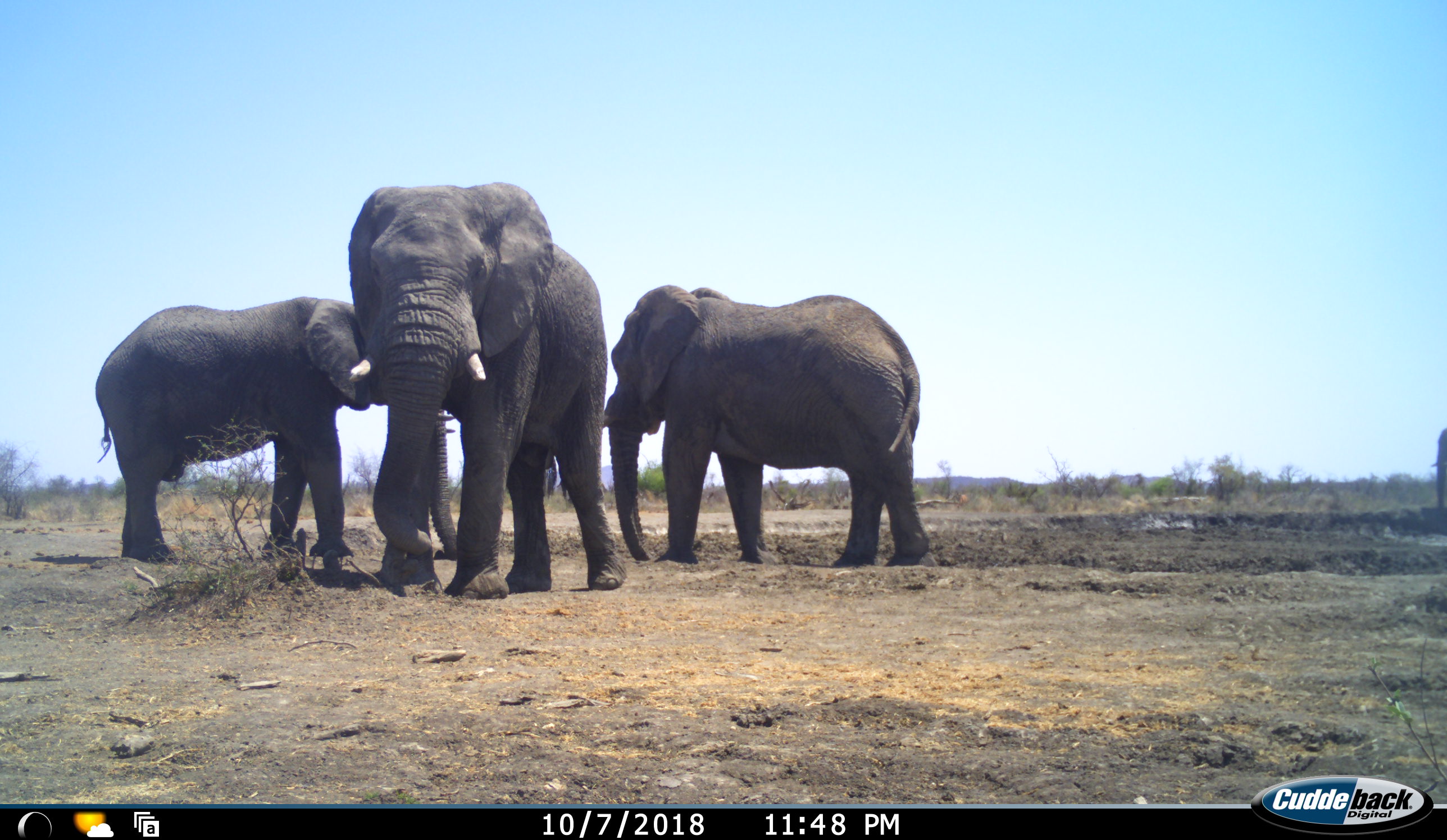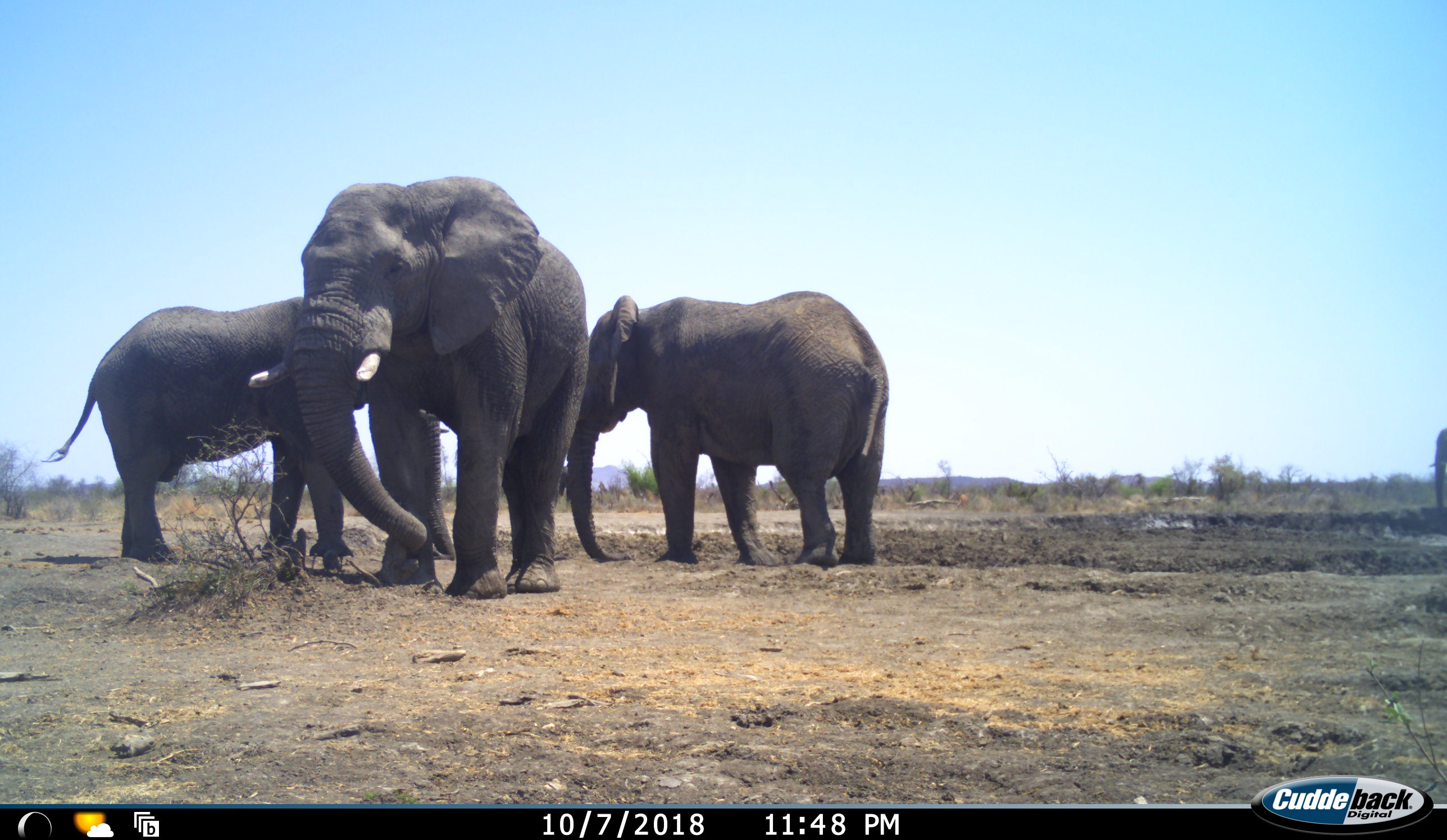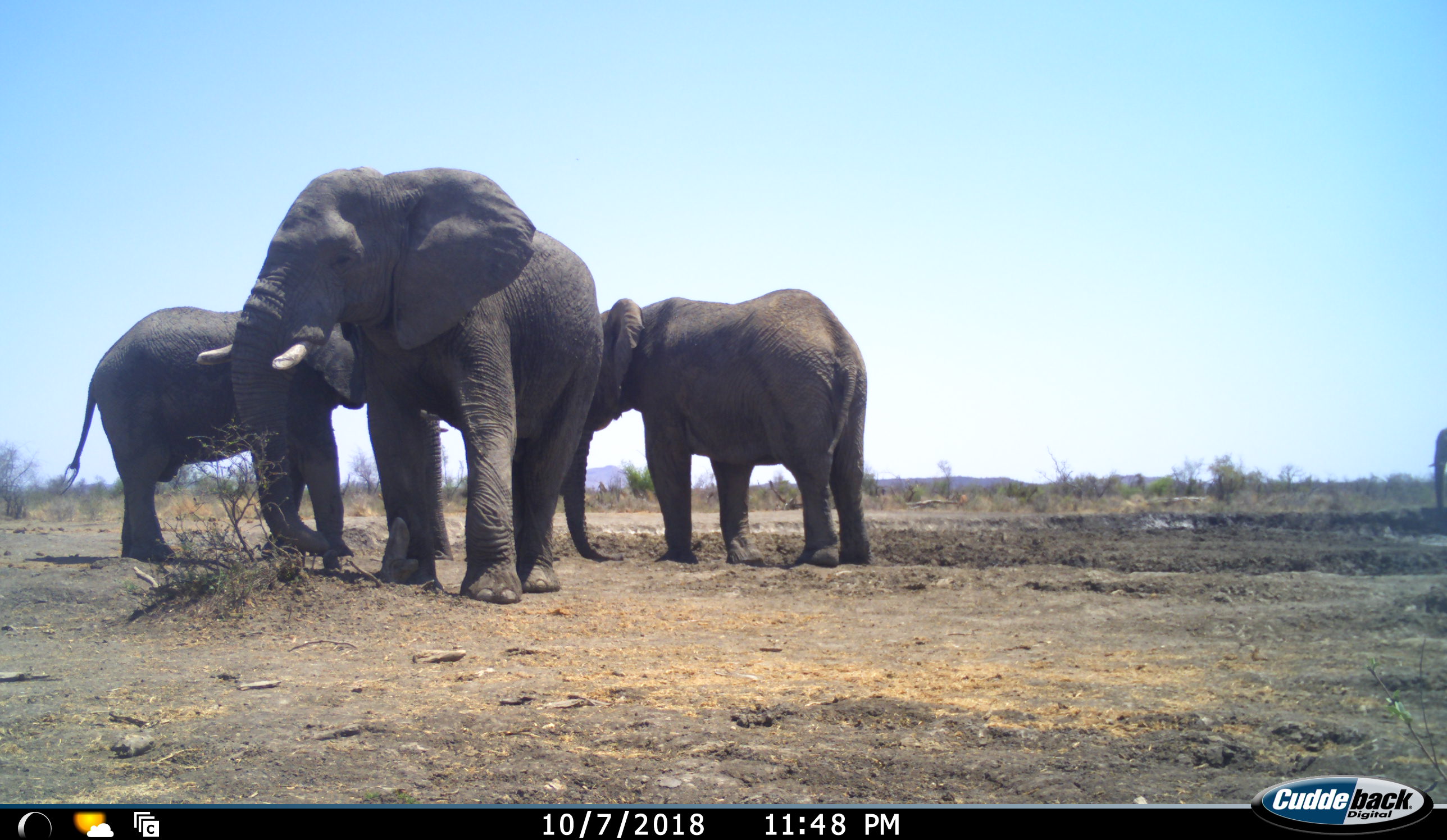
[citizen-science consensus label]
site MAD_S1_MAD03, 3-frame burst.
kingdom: Animalia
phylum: Chordata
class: Mammalia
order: Proboscidea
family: Elephantidae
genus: Loxodonta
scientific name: Loxodonta africana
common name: african bush elephant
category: elephant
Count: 4.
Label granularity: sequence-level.